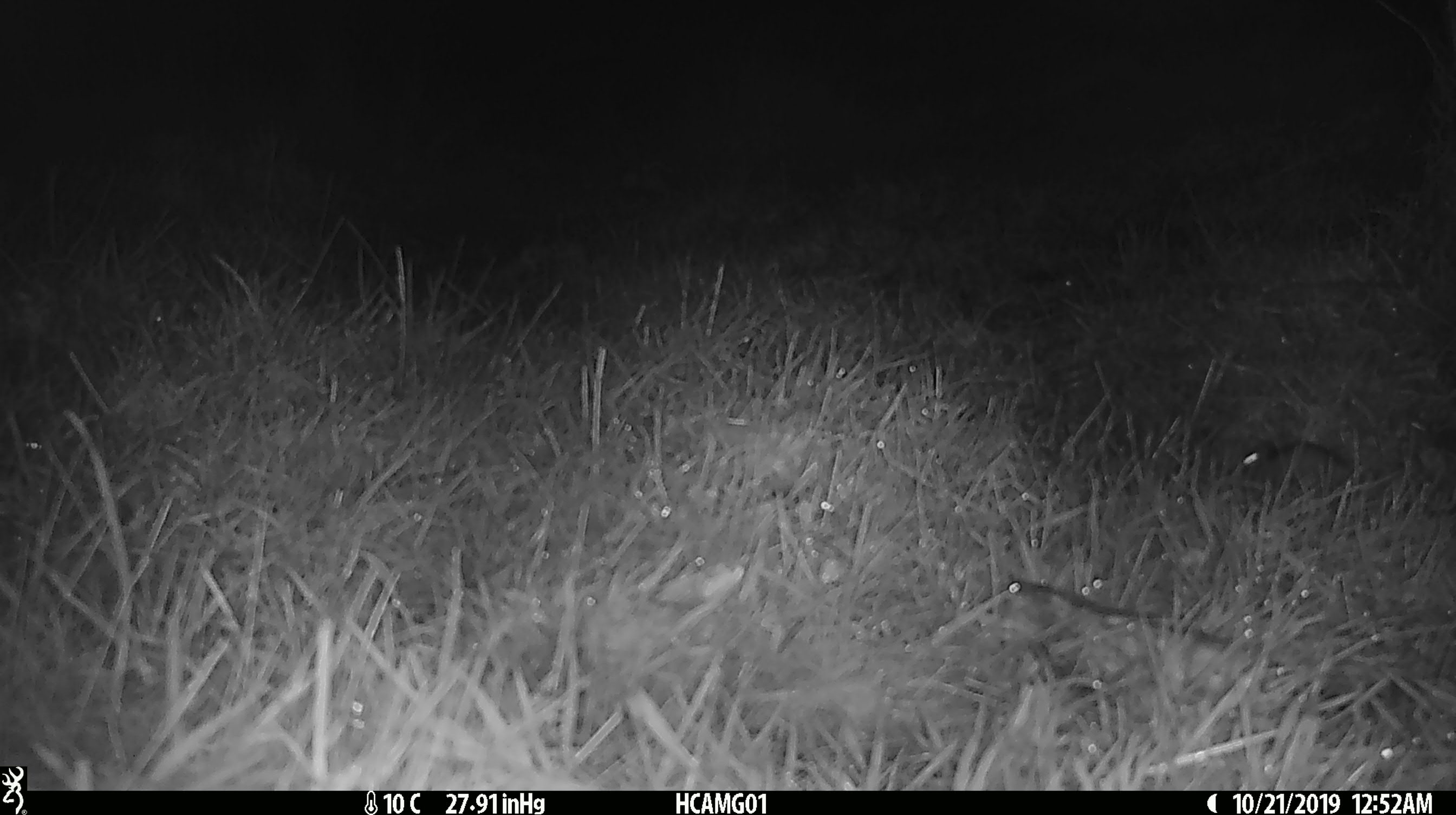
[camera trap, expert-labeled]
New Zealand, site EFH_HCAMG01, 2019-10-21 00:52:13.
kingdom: Animalia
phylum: Chordata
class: Mammalia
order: Rodentia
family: Muridae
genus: Mus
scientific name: Mus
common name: mouse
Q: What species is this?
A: Mouse (Mus).